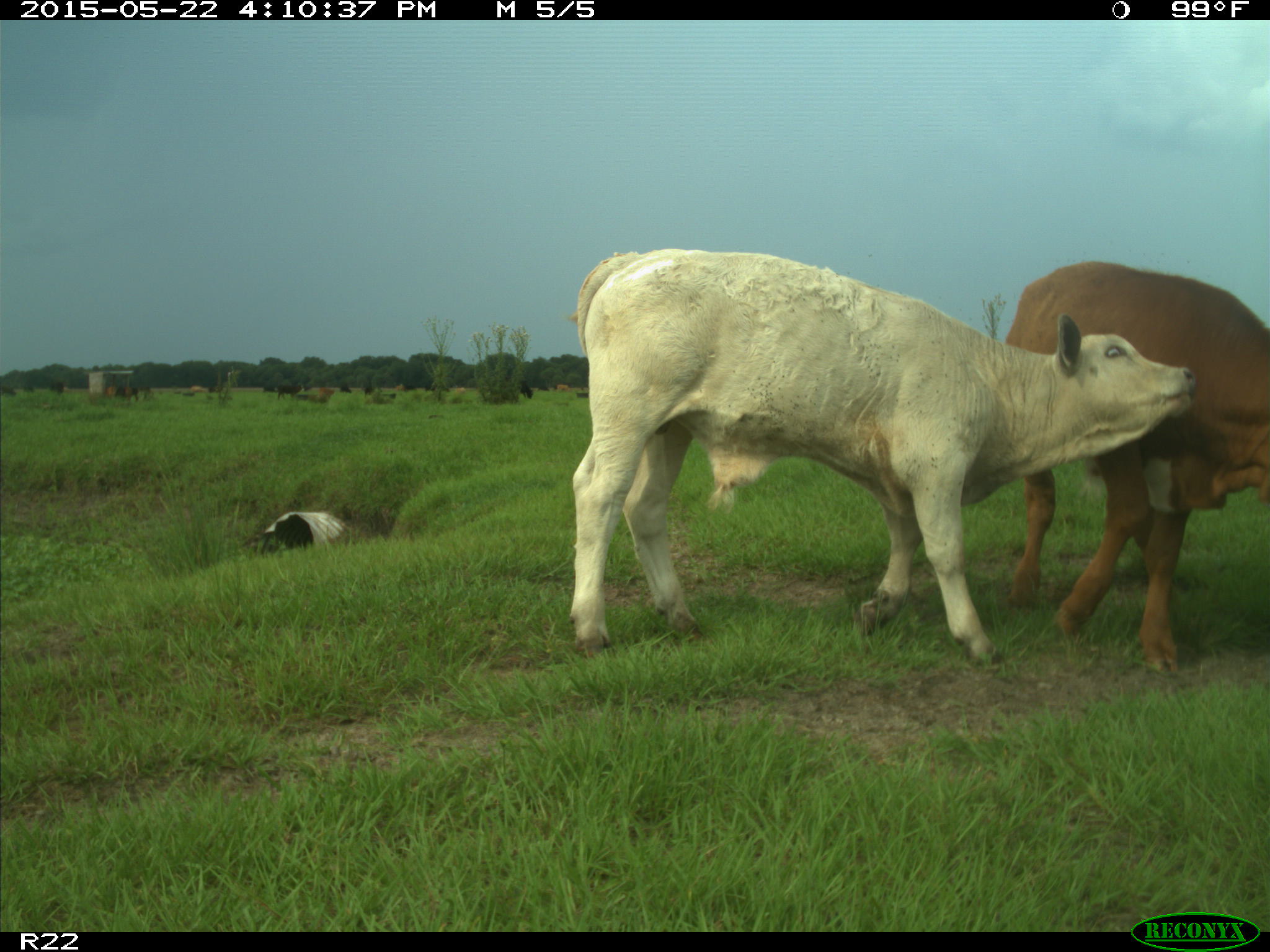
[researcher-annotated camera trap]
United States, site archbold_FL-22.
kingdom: Animalia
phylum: Chordata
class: Mammalia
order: Artiodactyla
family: Bovidae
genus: Bos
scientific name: Bos taurus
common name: domestic cow